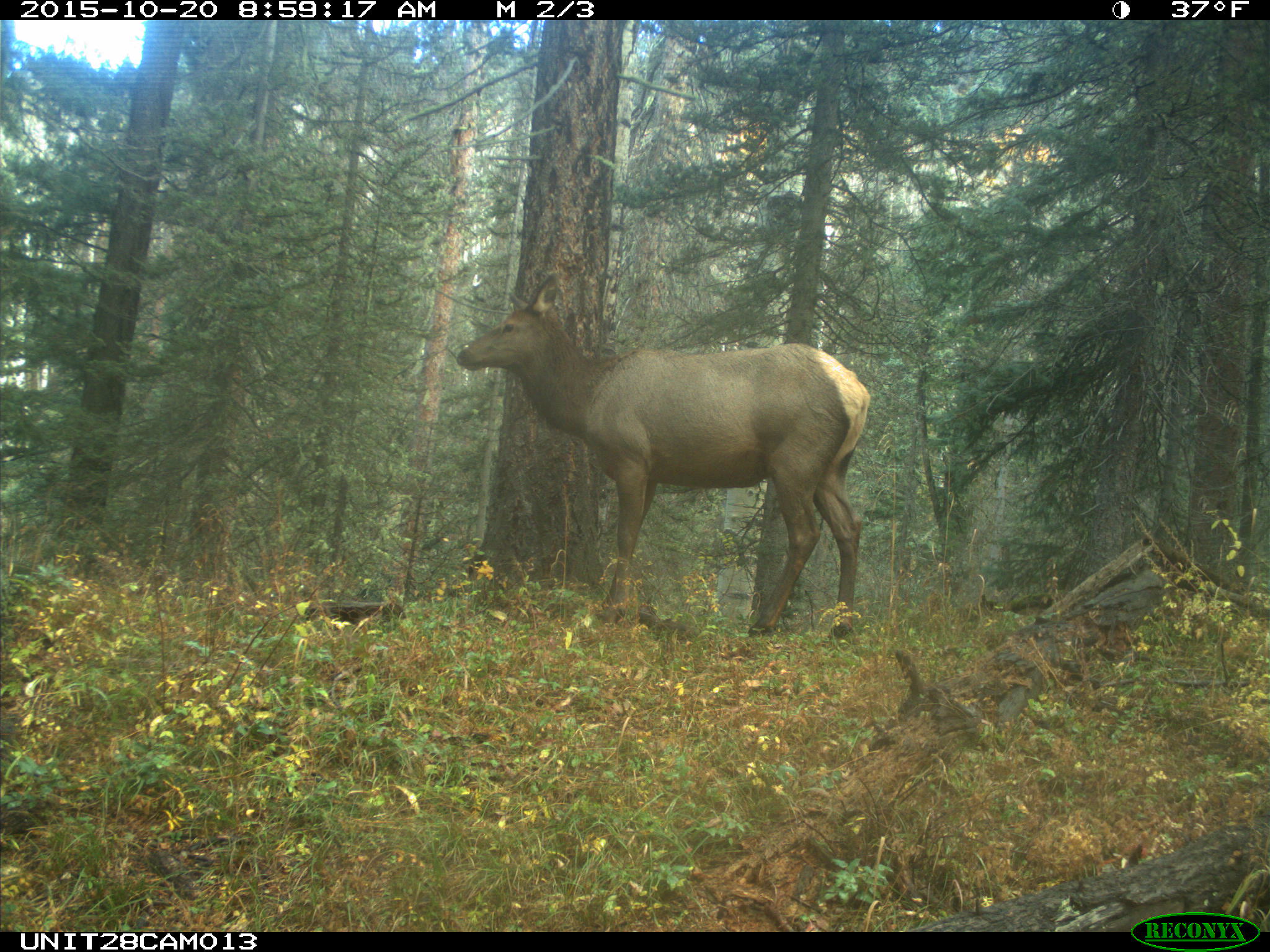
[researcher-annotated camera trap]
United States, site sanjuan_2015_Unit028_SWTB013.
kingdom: Animalia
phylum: Chordata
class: Mammalia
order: Artiodactyla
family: Cervidae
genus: Cervus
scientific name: Cervus elaphus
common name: red deer